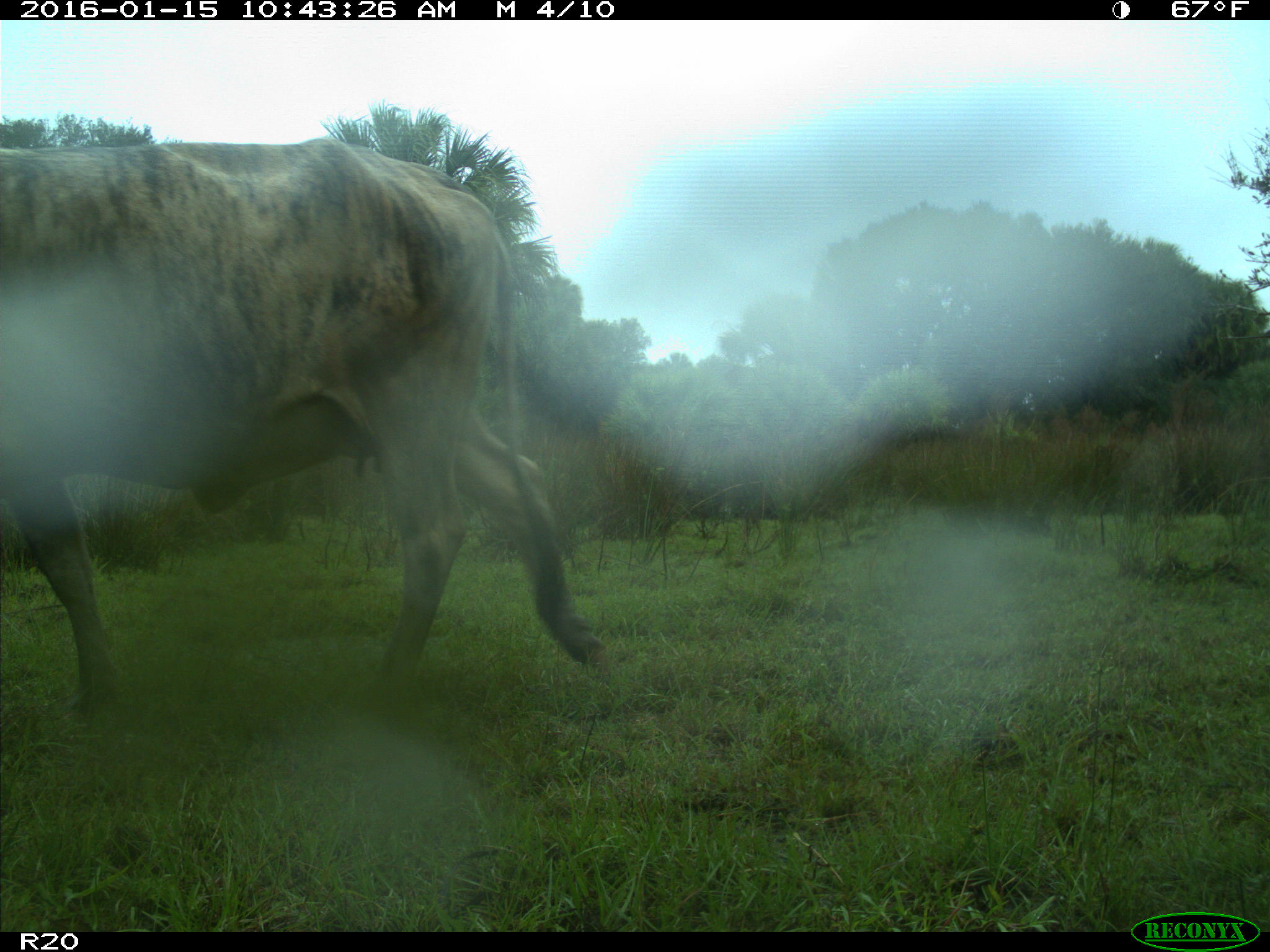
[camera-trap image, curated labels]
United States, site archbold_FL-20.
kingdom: Animalia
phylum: Chordata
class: Mammalia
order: Artiodactyla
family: Bovidae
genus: Bos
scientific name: Bos taurus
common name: domestic cow